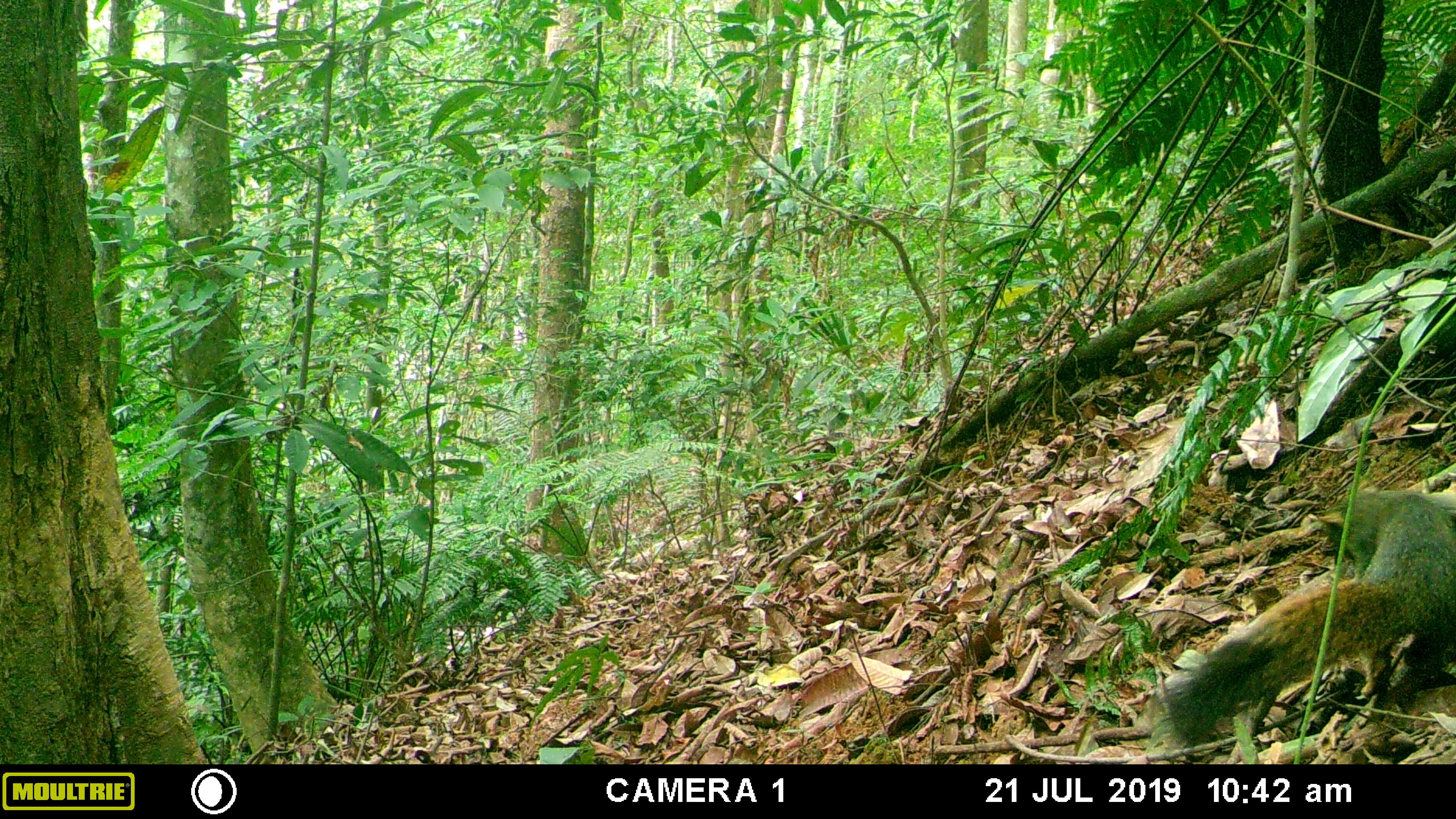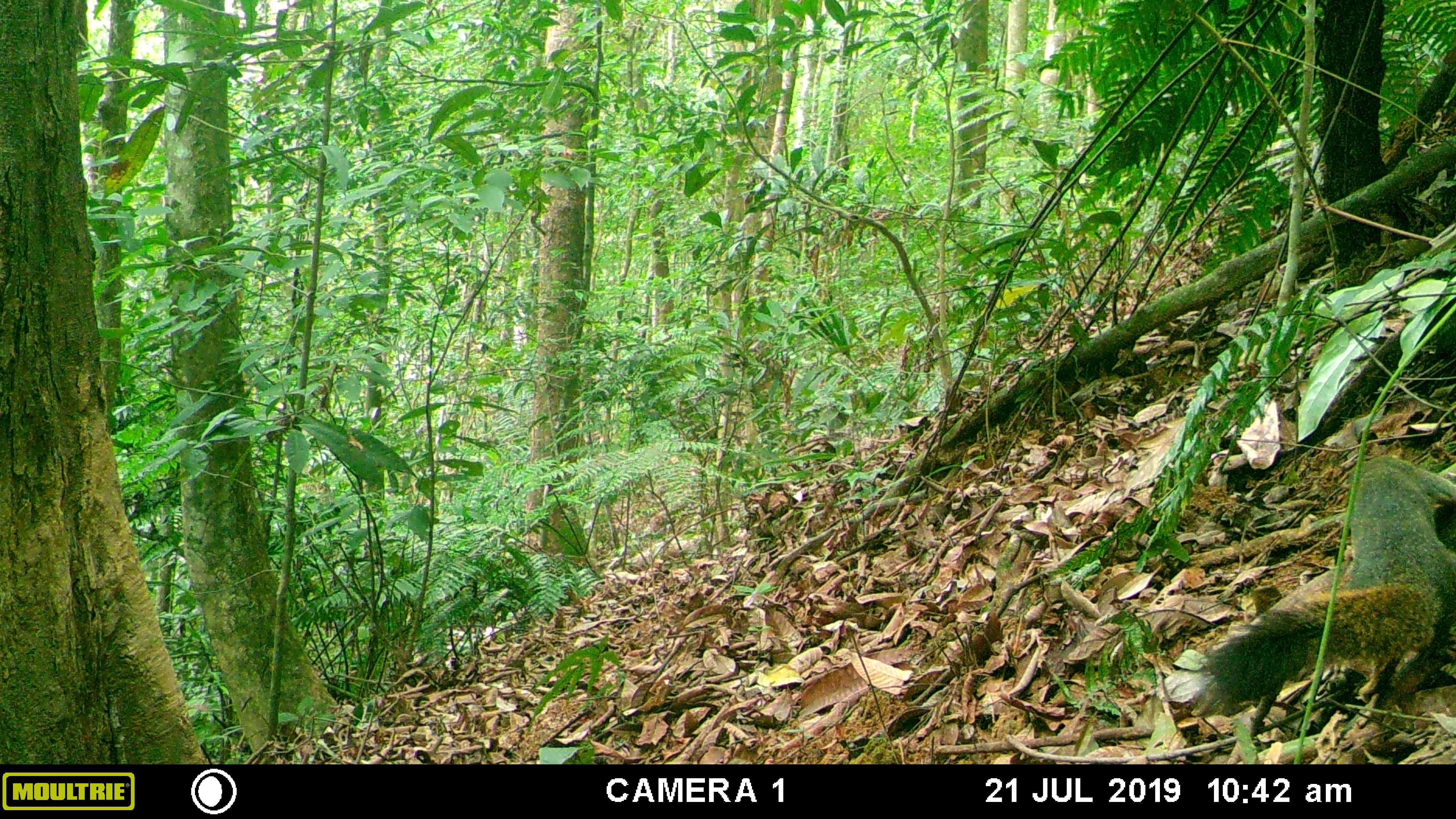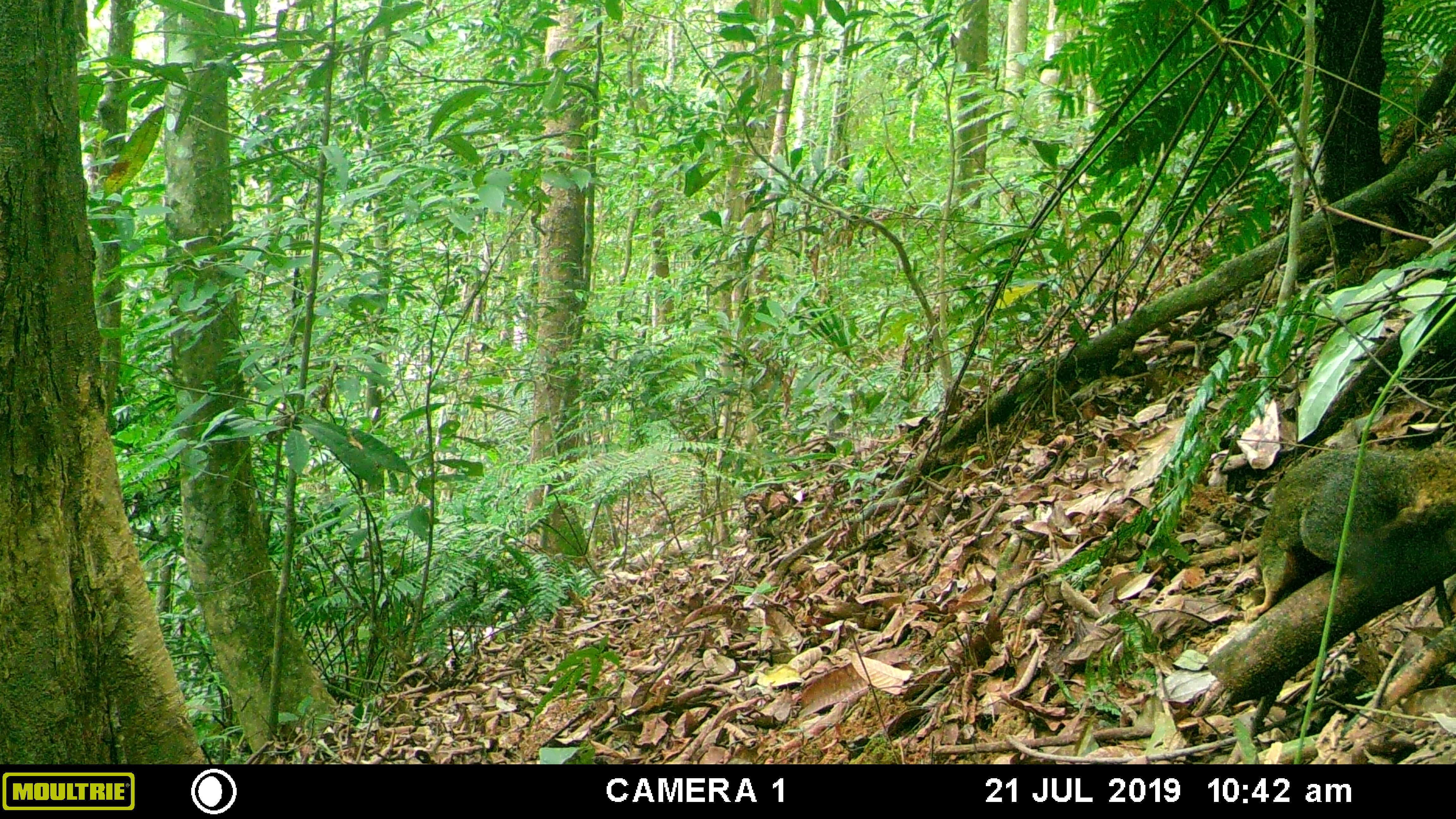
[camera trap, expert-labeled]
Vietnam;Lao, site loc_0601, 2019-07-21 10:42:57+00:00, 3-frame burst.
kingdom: Animalia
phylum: Chordata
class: Mammalia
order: Rodentia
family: Sciuridae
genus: Callosciurus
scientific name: Callosciurus erythraeus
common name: pallas's squirrel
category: pallass squirrel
Pallass squirrel (pallas's squirrel) (Callosciurus erythraeus). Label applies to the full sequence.